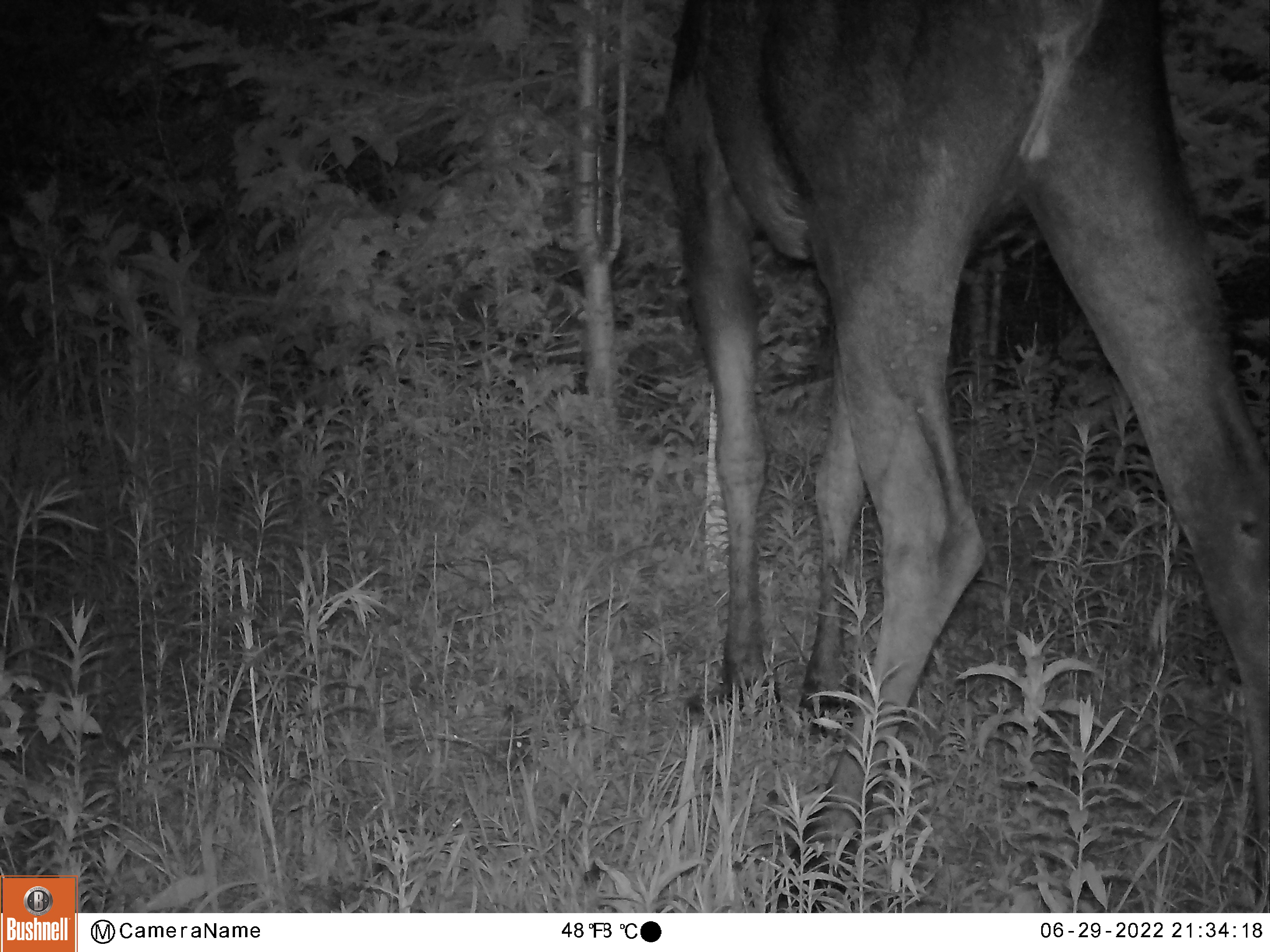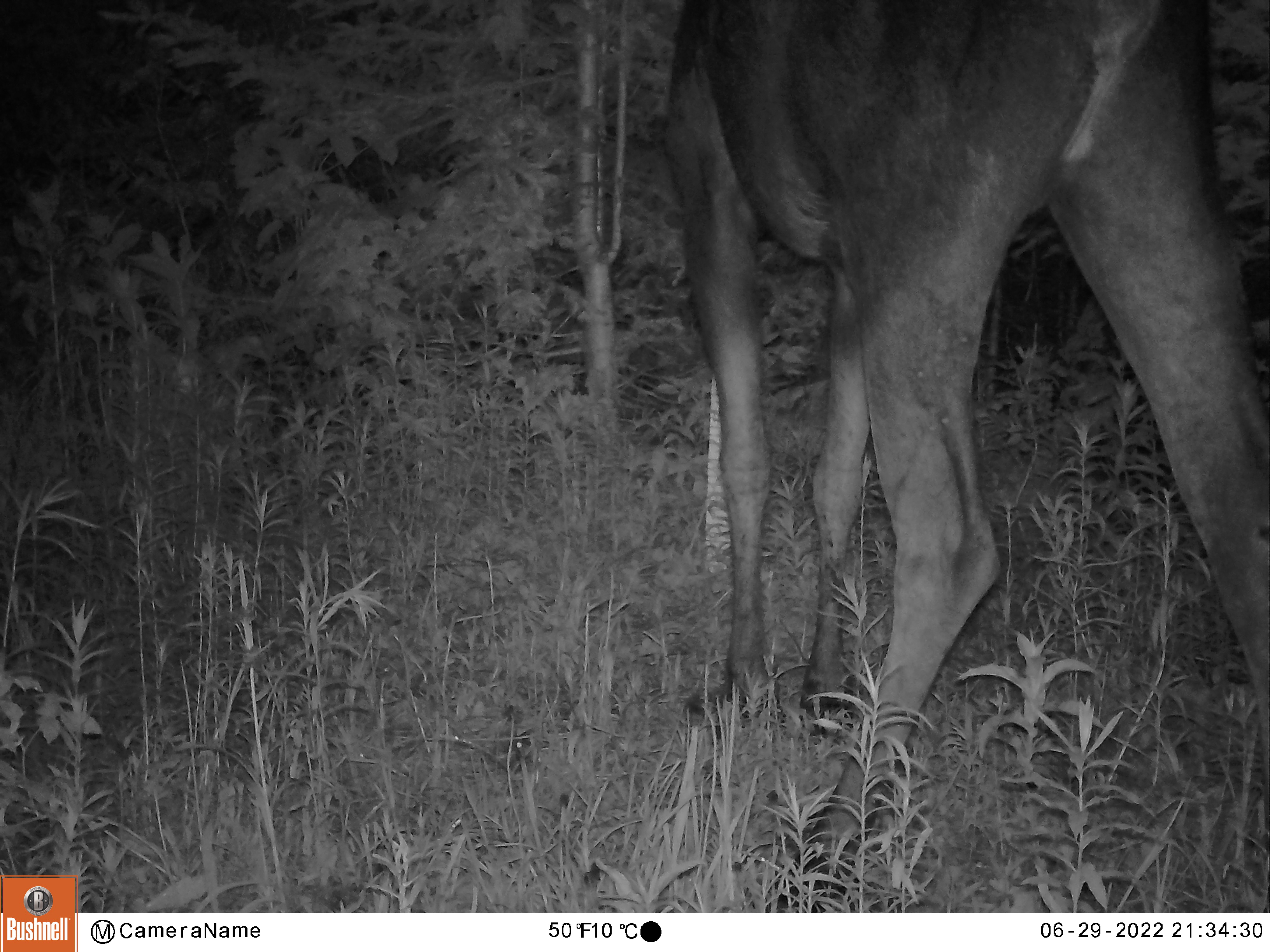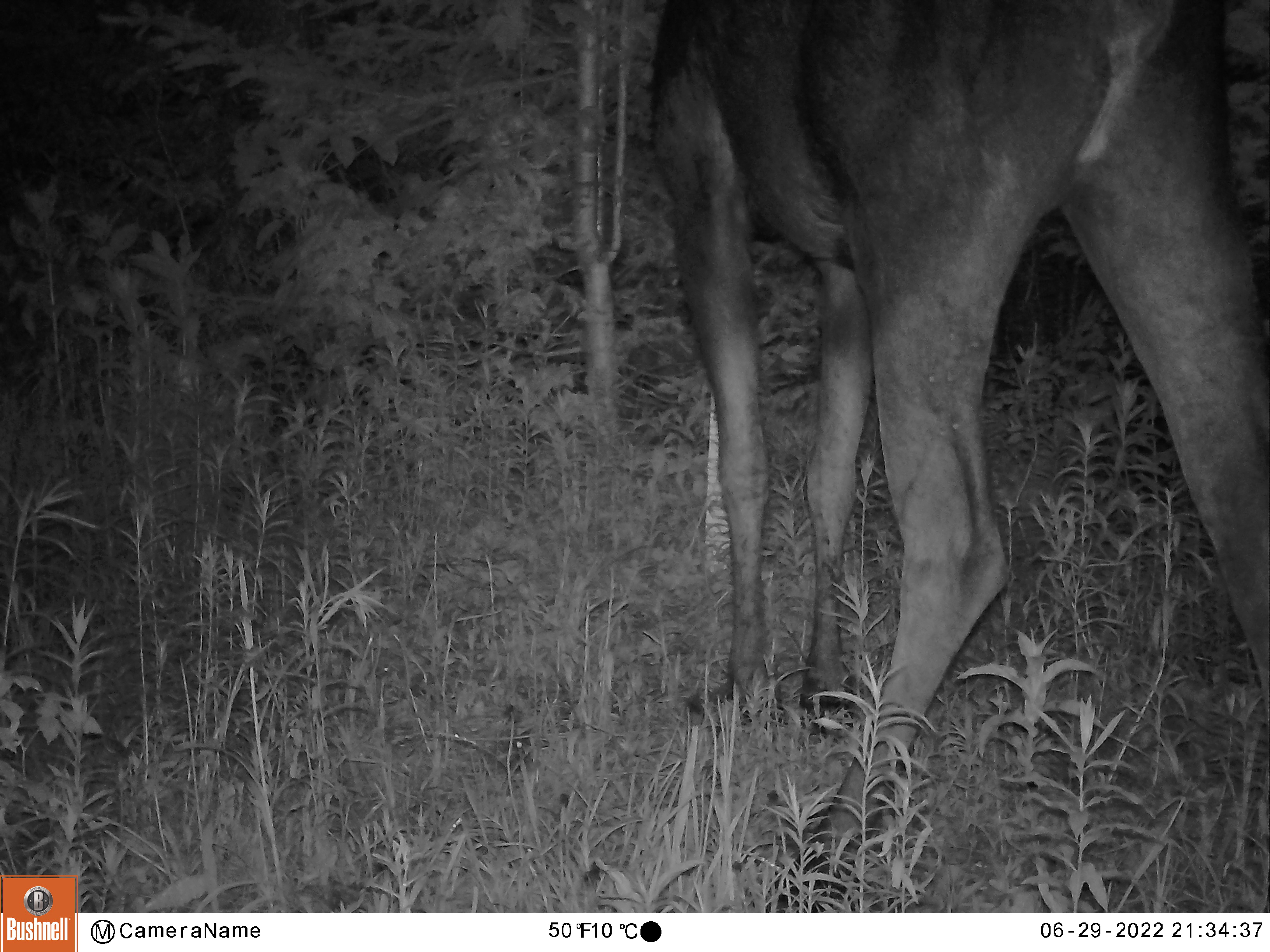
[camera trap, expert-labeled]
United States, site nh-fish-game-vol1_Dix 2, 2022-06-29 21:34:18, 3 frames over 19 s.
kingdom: Animalia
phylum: Chordata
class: Mammalia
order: Artiodactyla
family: Cervidae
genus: Alces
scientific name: Alces alces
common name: moose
Moose (Alces alces).